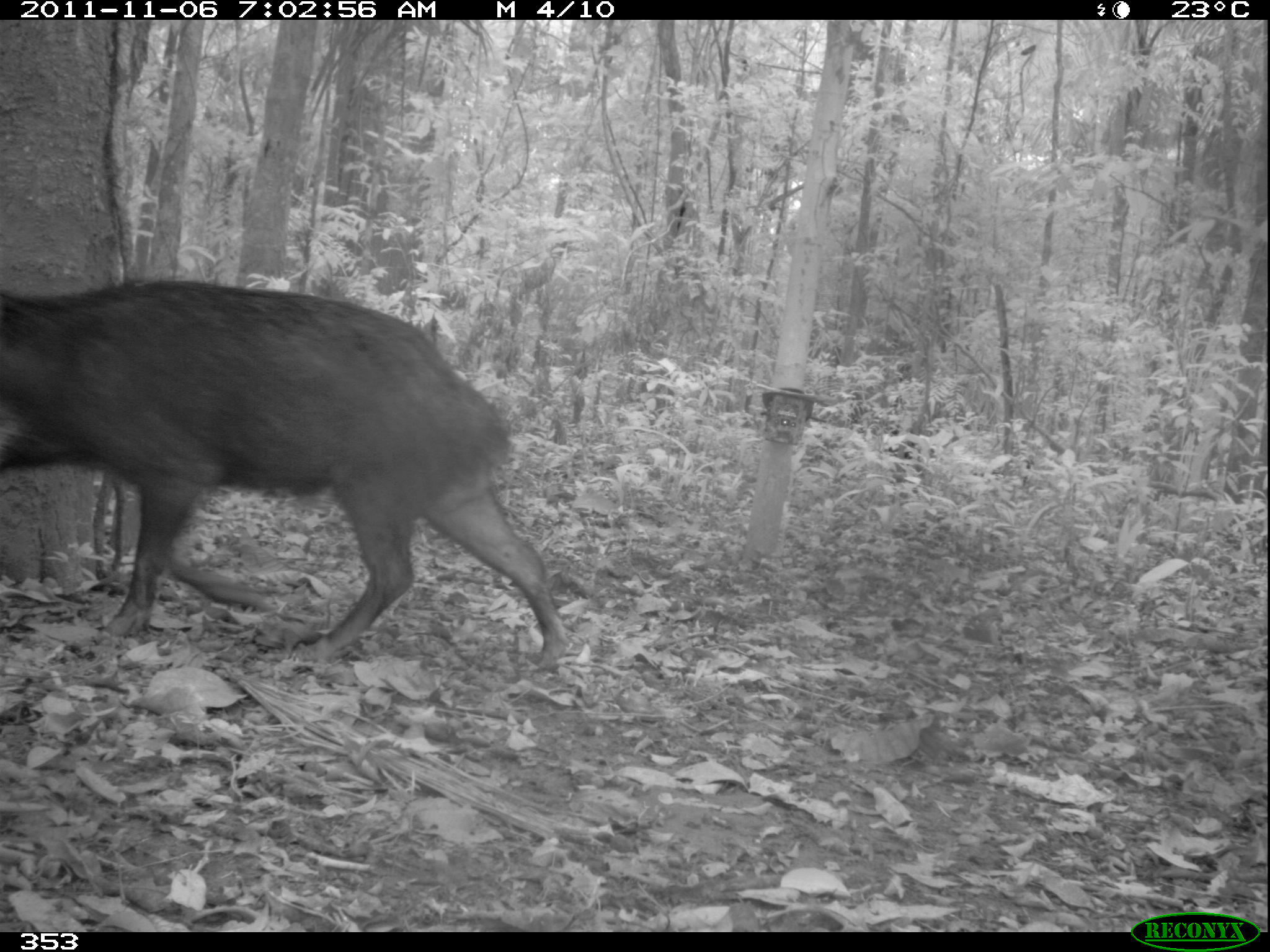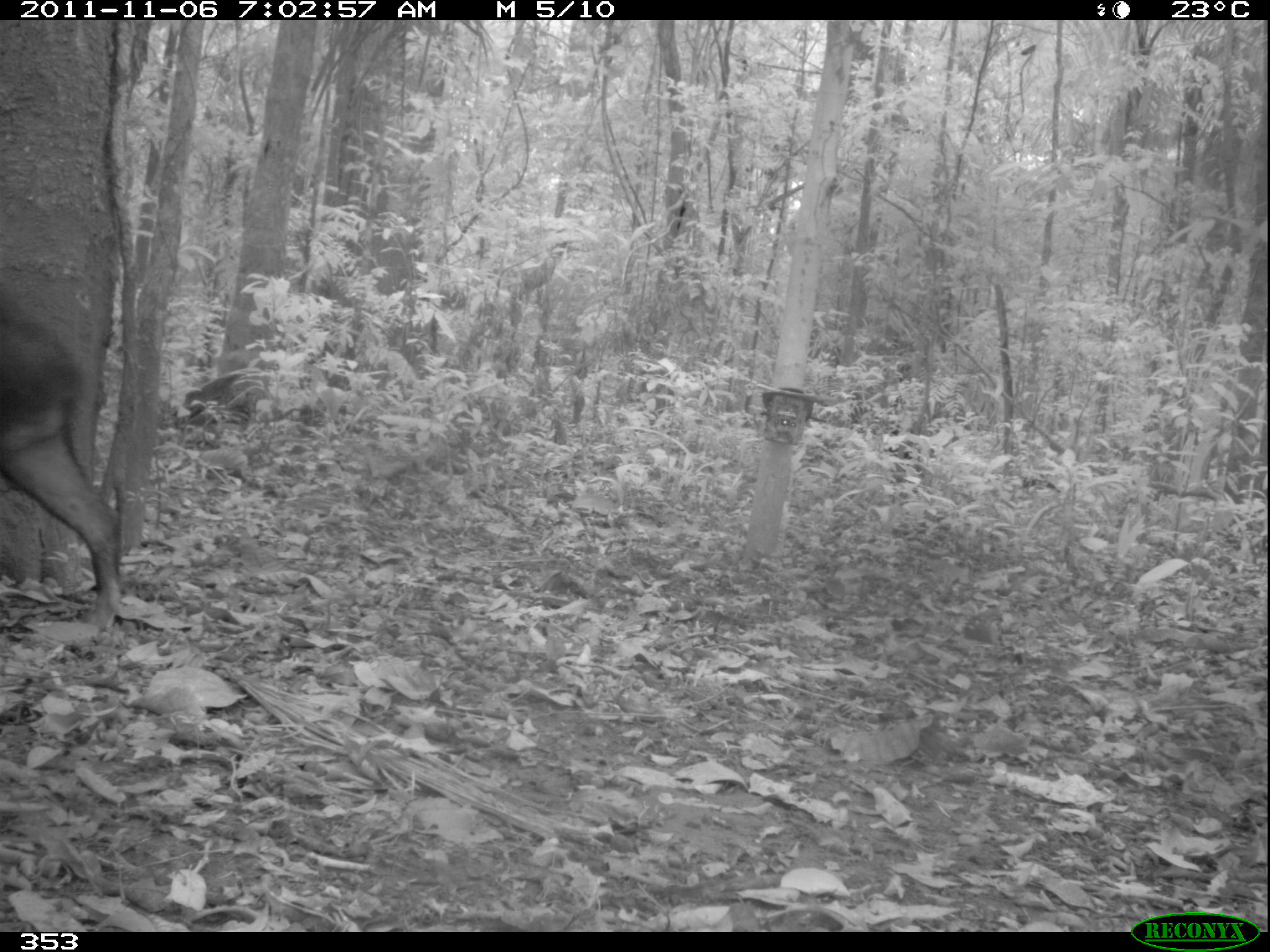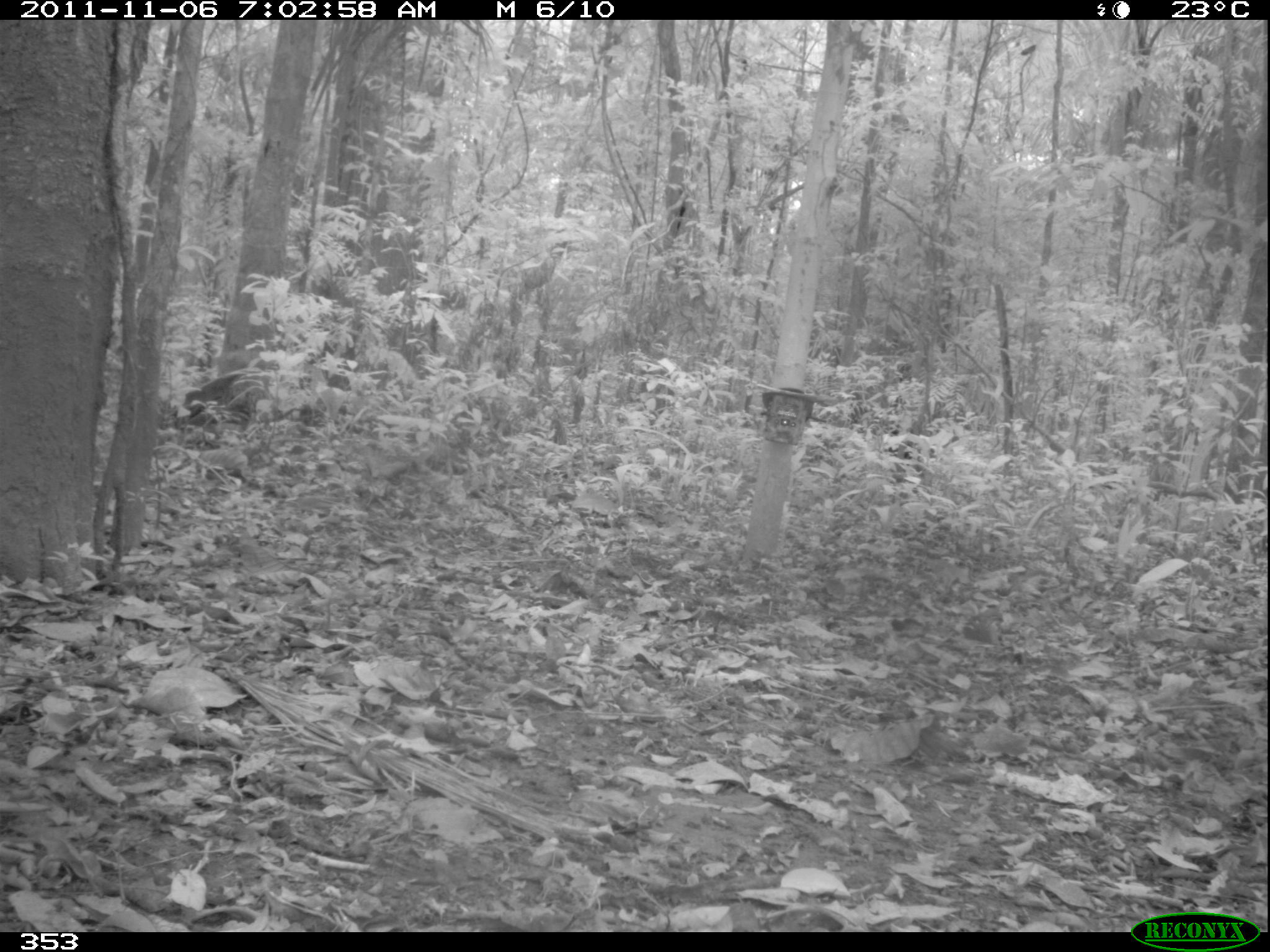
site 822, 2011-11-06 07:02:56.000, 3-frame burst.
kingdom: Animalia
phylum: Chordata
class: Mammalia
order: Artiodactyla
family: Tayassuidae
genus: Tayassu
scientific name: Tayassu pecari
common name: white-lipped peccary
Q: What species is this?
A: Tayassu pecari (white-lipped peccary).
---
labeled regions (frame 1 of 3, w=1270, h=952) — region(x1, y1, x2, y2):
tayassu pecari: region(0, 278, 569, 667)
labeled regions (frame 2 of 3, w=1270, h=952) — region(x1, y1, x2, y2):
tayassu pecari: region(0, 282, 123, 628)